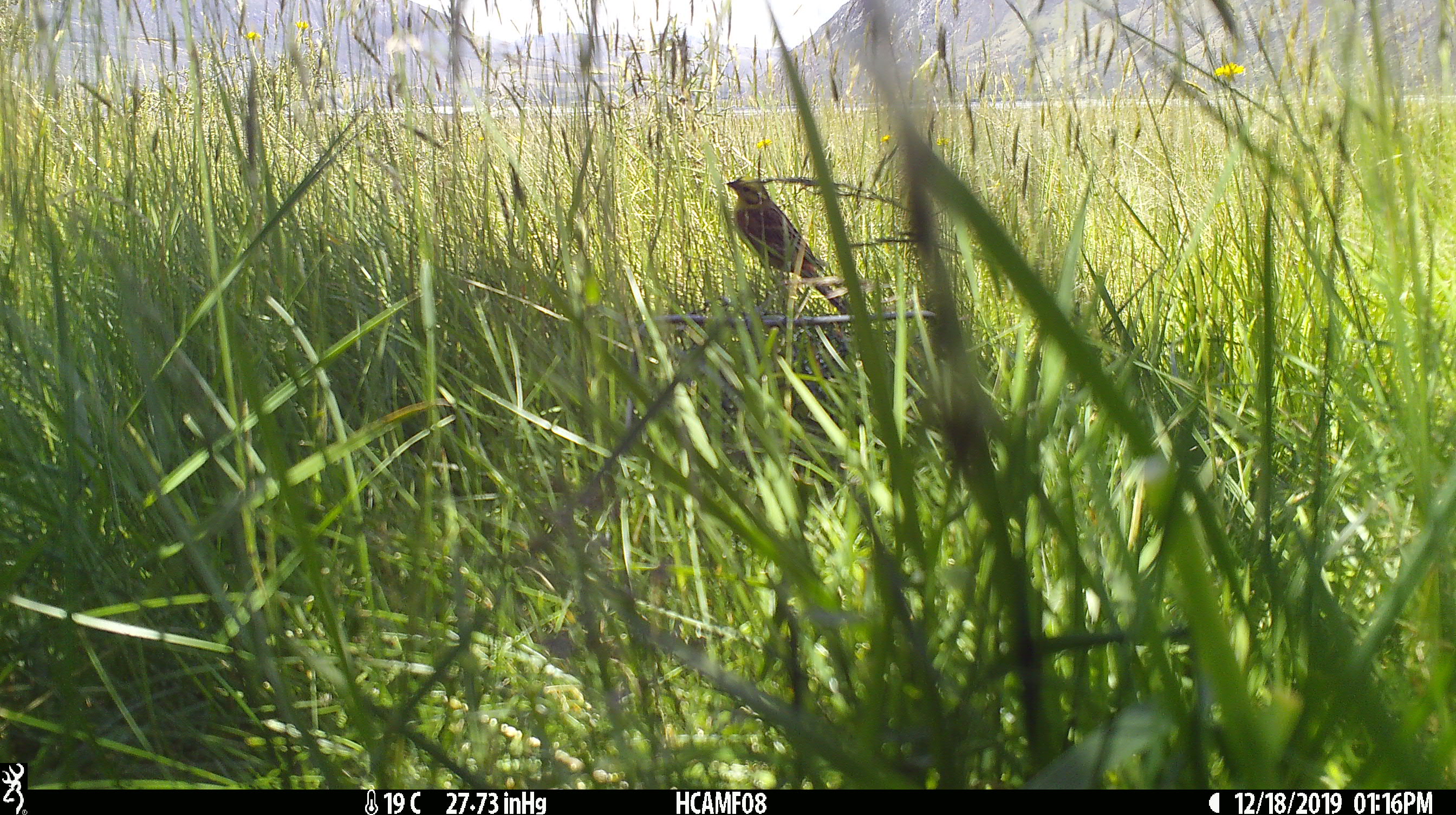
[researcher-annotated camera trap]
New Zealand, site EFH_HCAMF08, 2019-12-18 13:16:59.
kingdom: Animalia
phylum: Chordata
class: Aves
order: Passeriformes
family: Emberizidae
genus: Emberiza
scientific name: Emberiza citrinella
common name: yellowhammer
Yellowhammer (Emberiza citrinella).